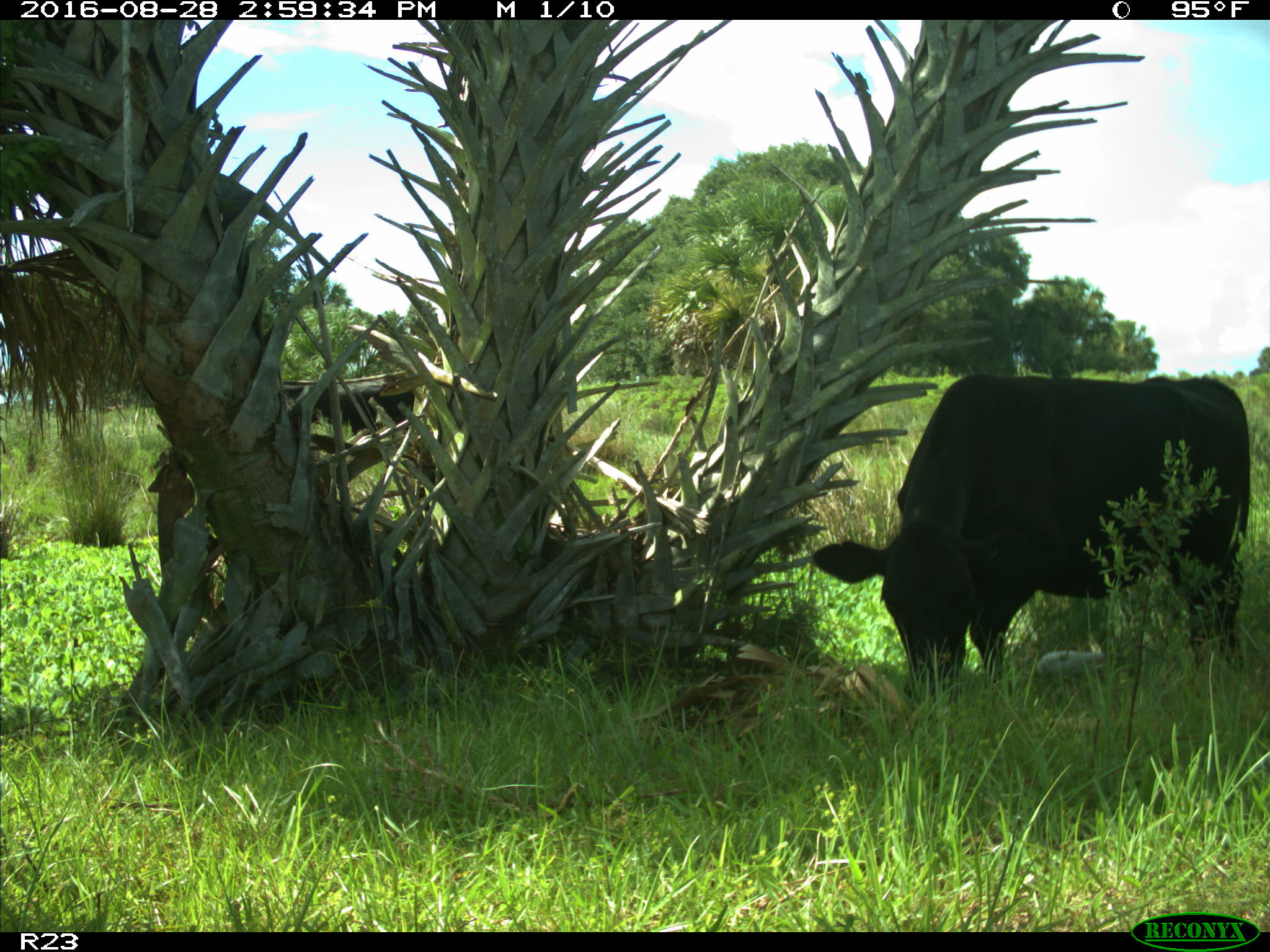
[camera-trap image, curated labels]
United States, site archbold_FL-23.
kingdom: Animalia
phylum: Chordata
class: Mammalia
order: Artiodactyla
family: Bovidae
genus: Bos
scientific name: Bos taurus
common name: domestic cow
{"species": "Bos taurus (domestic cow)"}